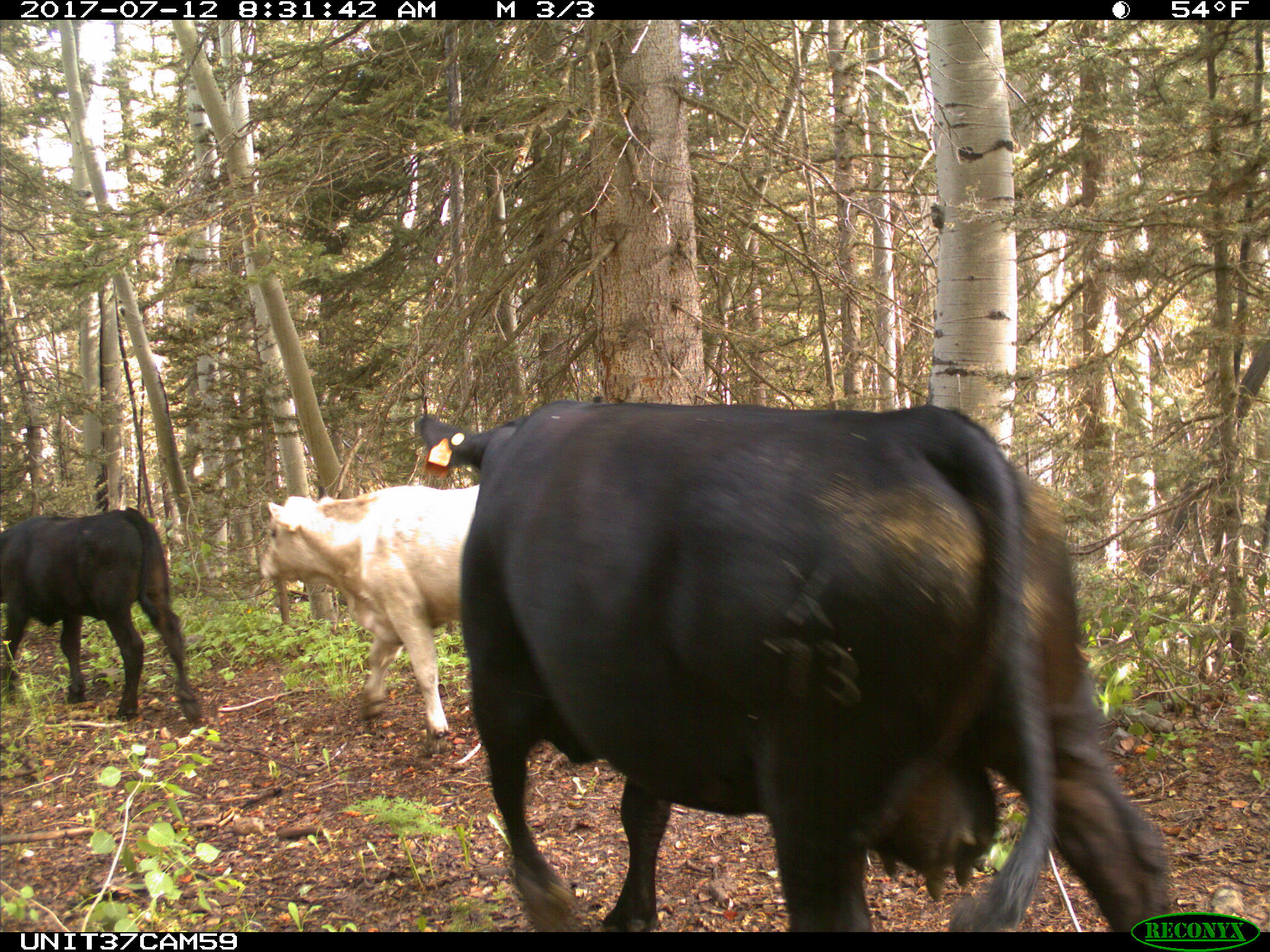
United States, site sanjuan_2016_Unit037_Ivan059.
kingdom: Animalia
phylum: Chordata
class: Mammalia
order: Artiodactyla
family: Bovidae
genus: Bos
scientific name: Bos taurus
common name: domestic cow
Bos taurus (domestic cow).